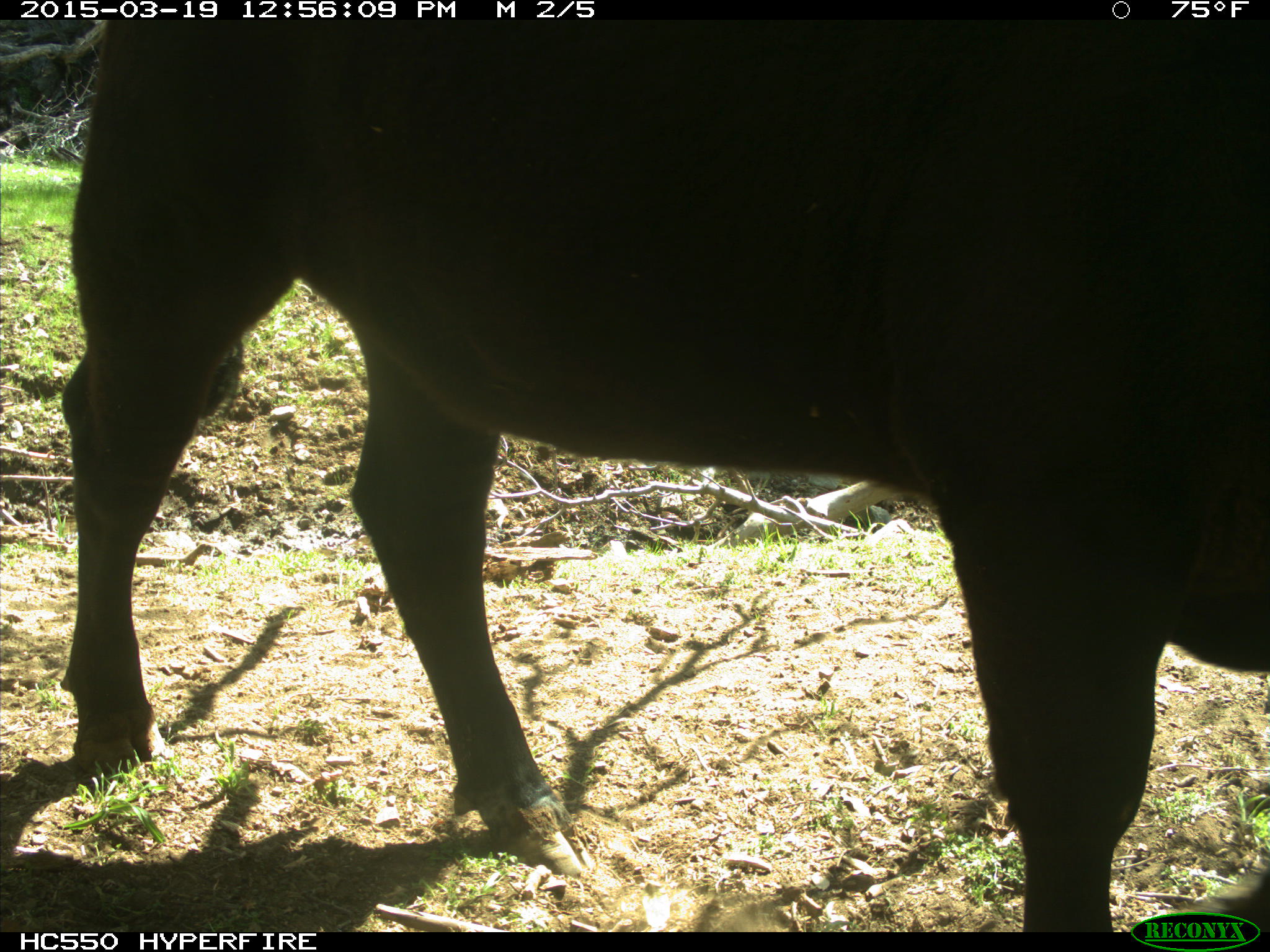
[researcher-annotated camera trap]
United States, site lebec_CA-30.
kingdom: Animalia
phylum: Chordata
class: Mammalia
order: Artiodactyla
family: Bovidae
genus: Bos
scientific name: Bos taurus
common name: domestic cow